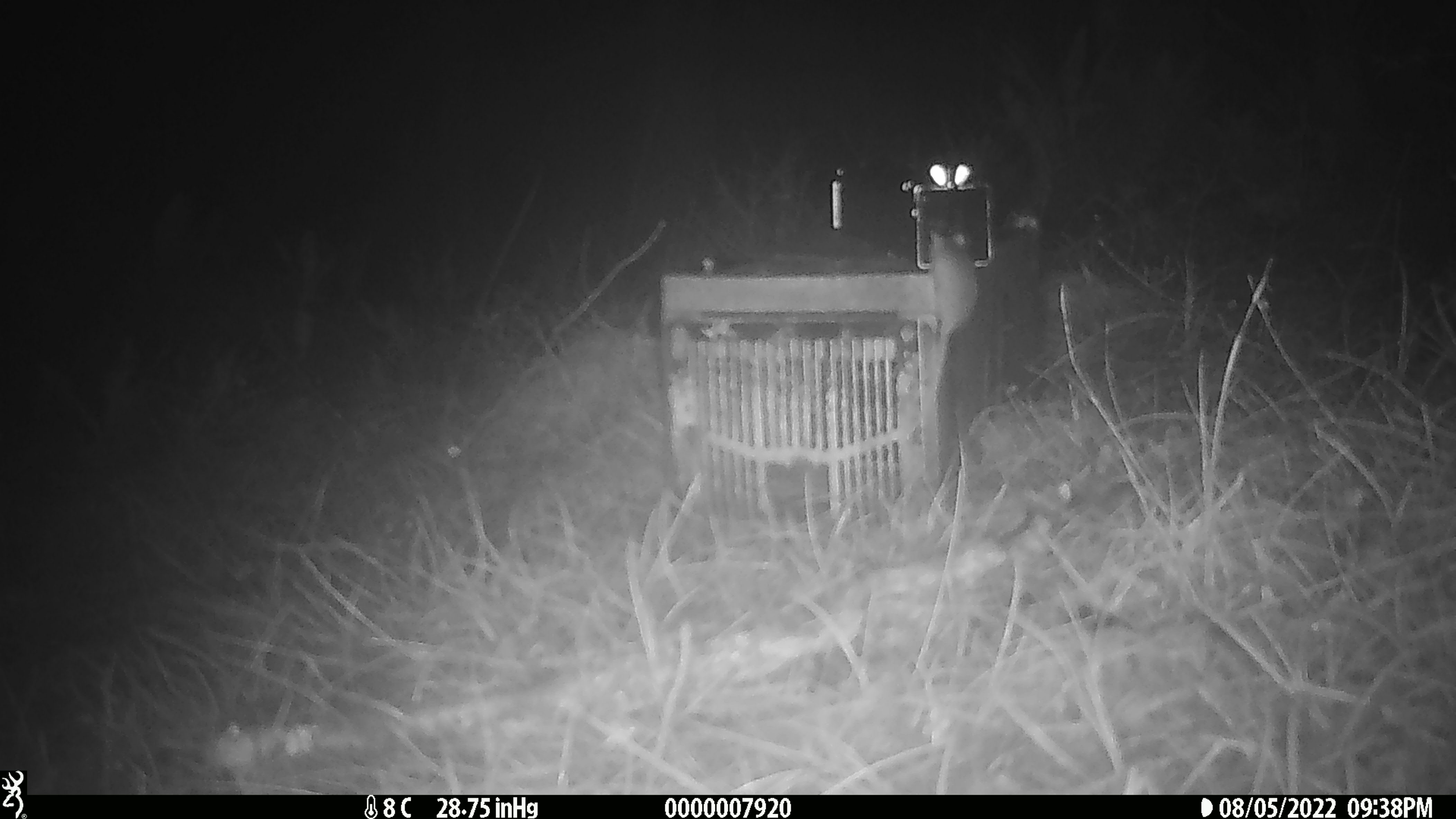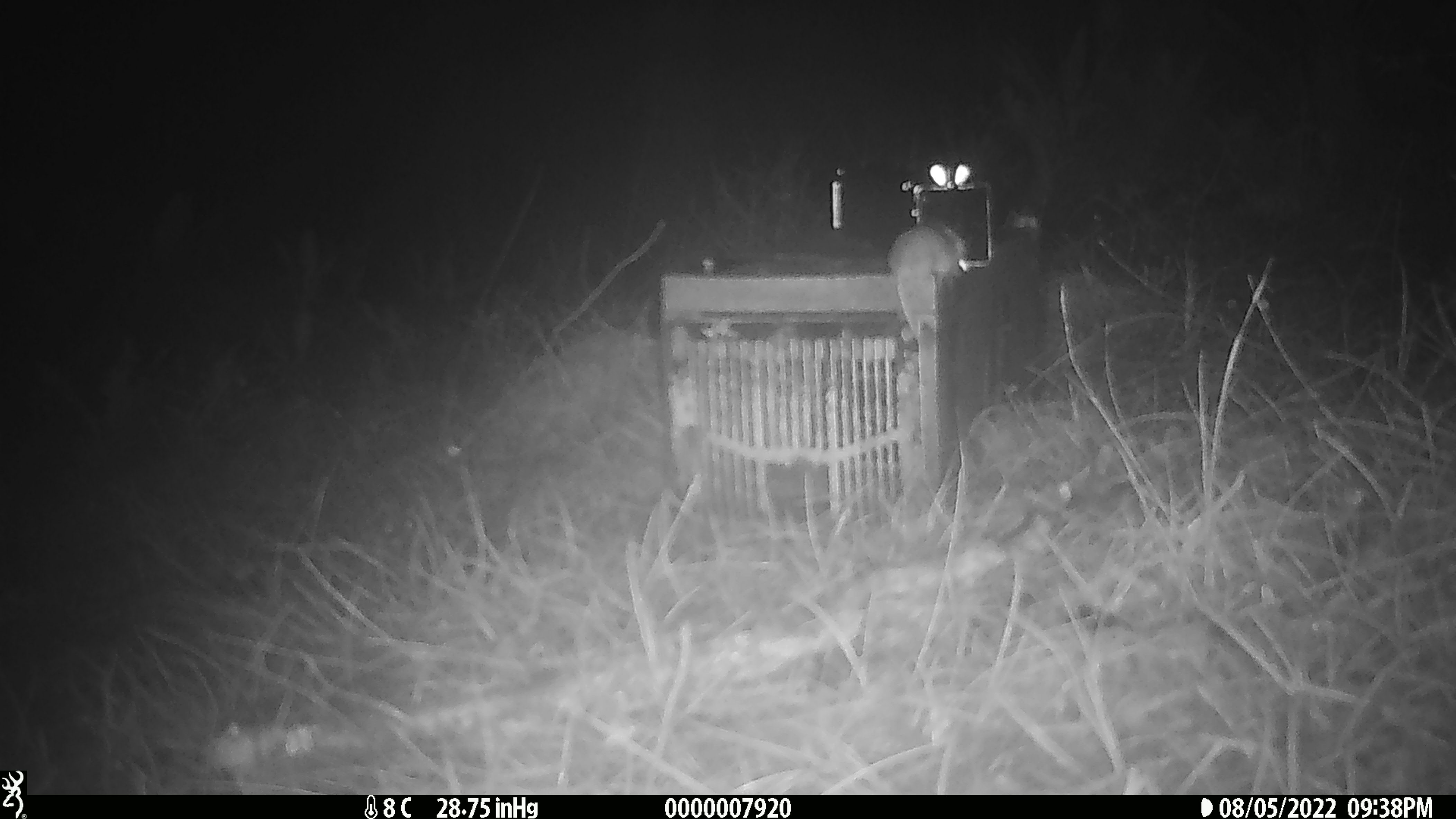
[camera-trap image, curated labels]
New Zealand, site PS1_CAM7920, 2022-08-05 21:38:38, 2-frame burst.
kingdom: Animalia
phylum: Chordata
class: Mammalia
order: Rodentia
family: Muridae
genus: Mus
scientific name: Mus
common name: mouse